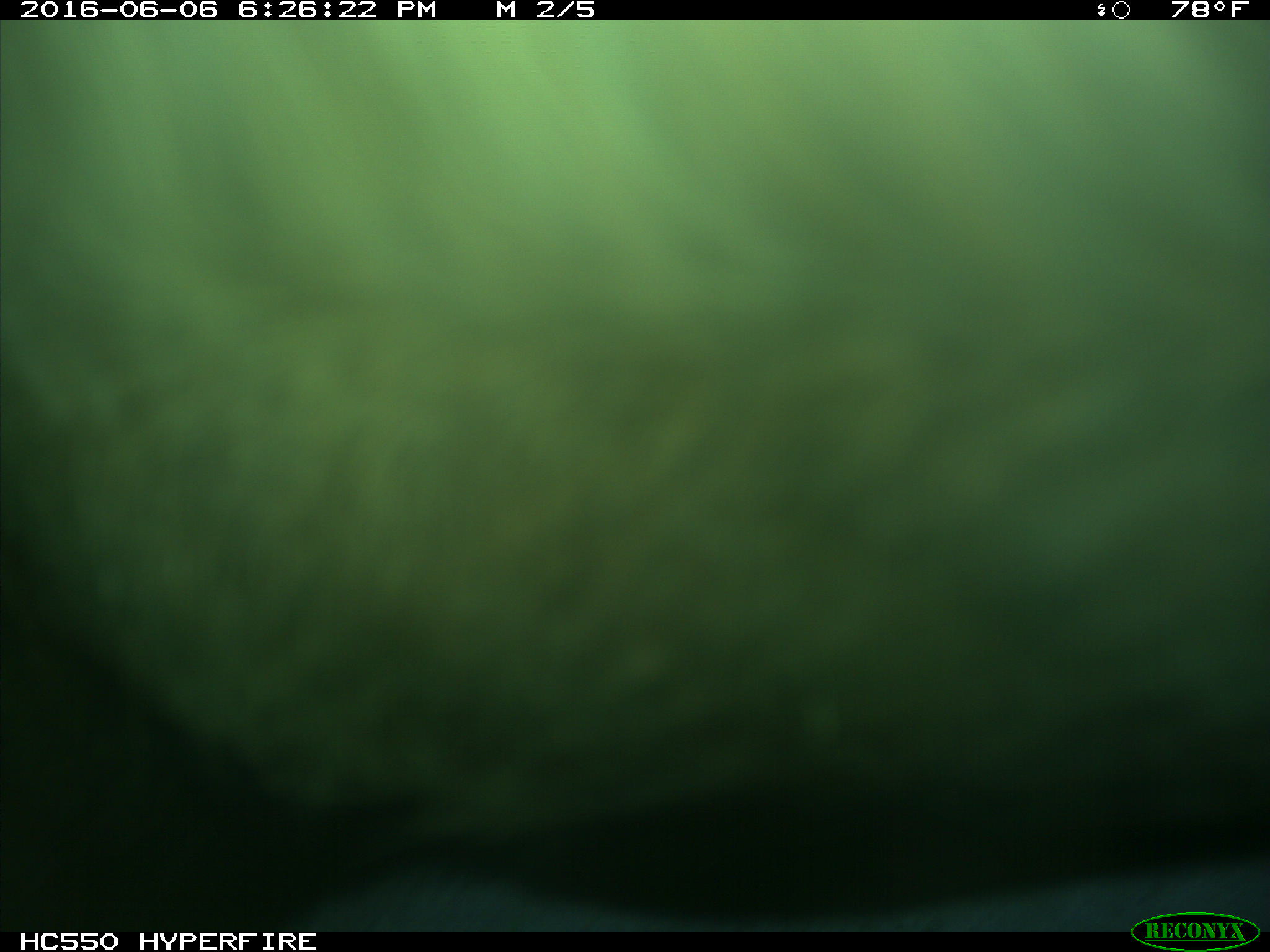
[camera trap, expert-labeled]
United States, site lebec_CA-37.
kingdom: Animalia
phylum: Chordata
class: Mammalia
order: Artiodactyla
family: Bovidae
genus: Bos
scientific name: Bos taurus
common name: domestic cow